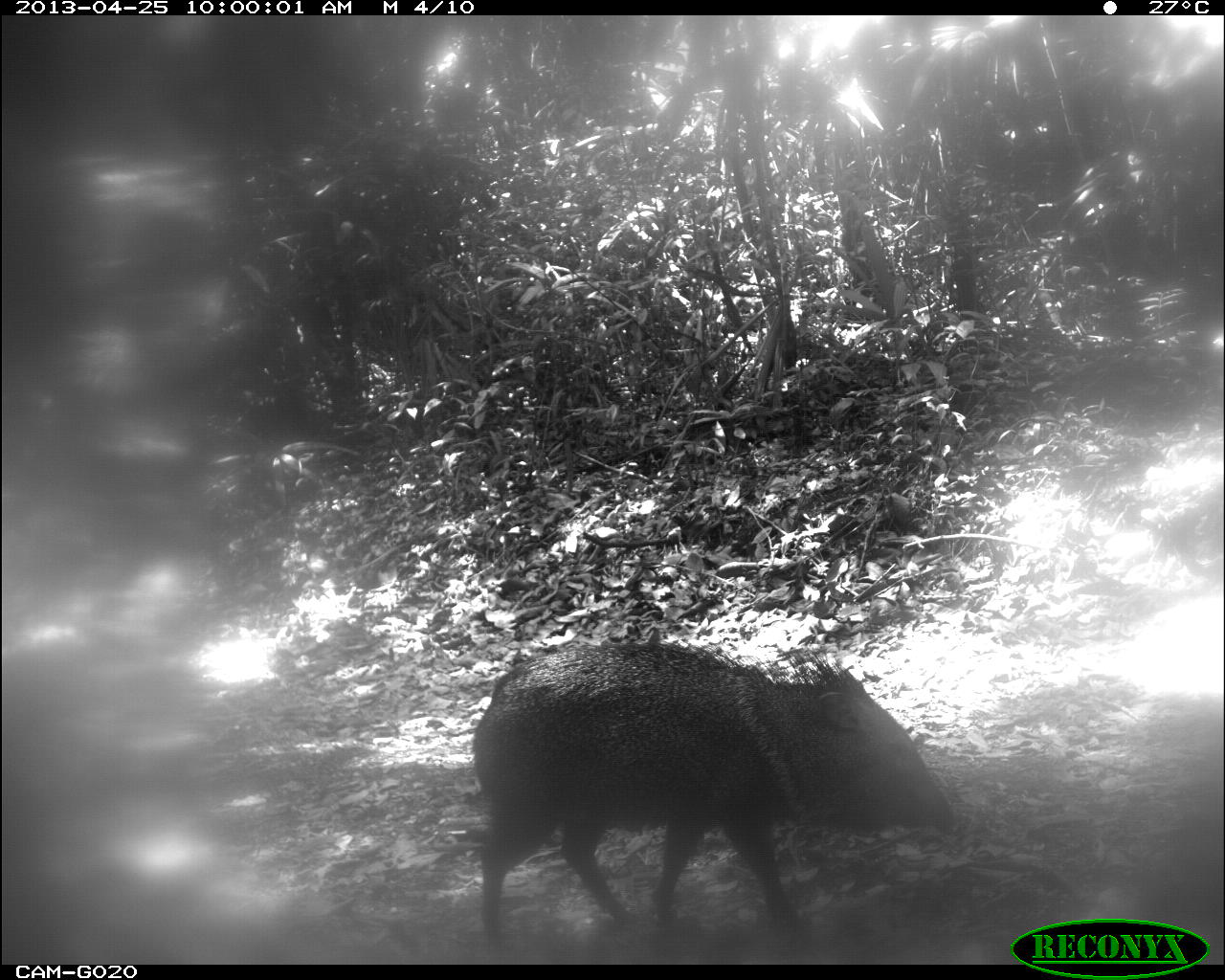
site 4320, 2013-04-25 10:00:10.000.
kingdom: Animalia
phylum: Chordata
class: Mammalia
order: Artiodactyla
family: Tayassuidae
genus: Pecari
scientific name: Pecari tajacu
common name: collared peccary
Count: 3.